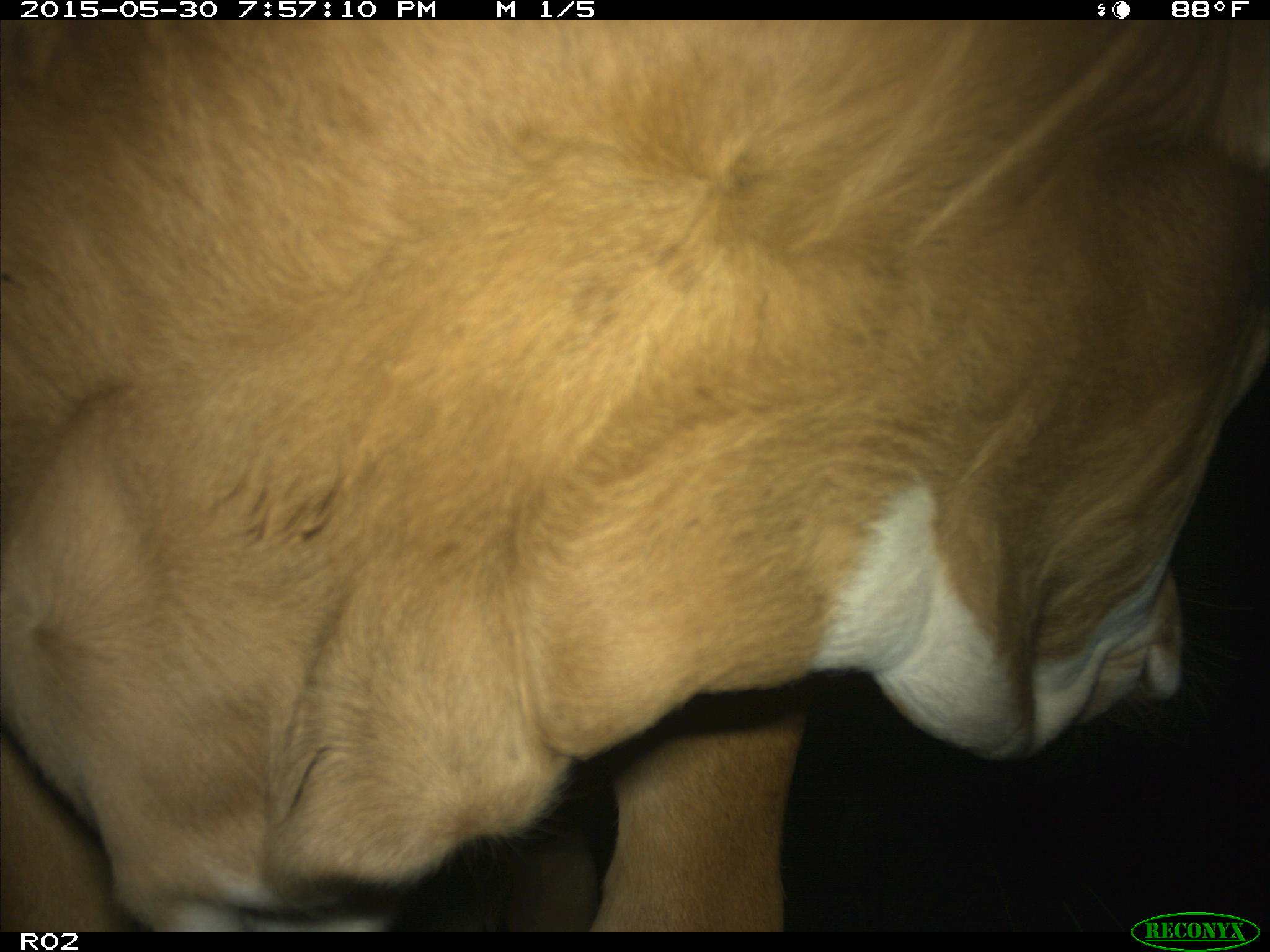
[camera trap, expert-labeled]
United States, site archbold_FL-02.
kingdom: Animalia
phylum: Chordata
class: Mammalia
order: Artiodactyla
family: Bovidae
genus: Bos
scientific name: Bos taurus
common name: domestic cow